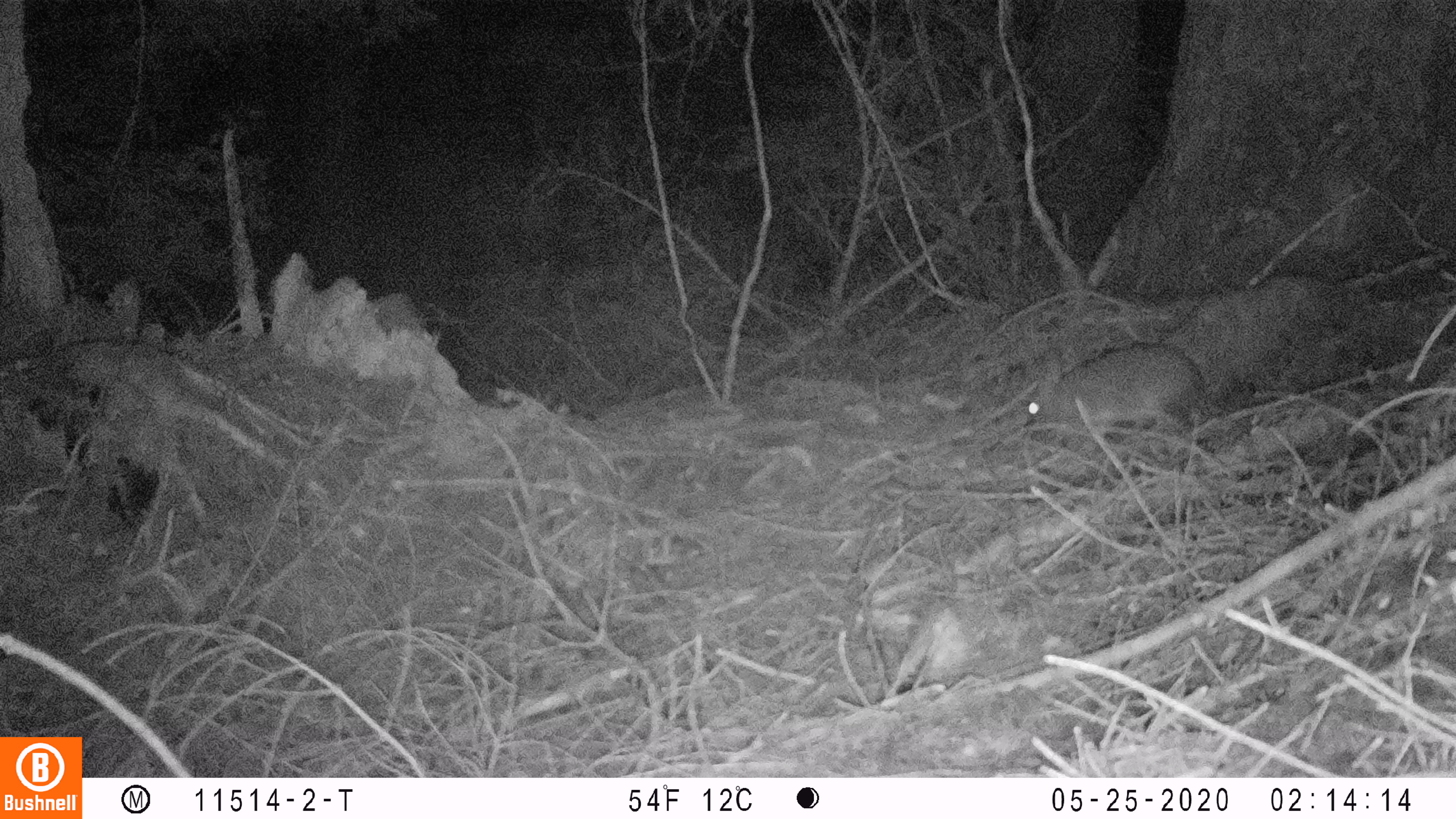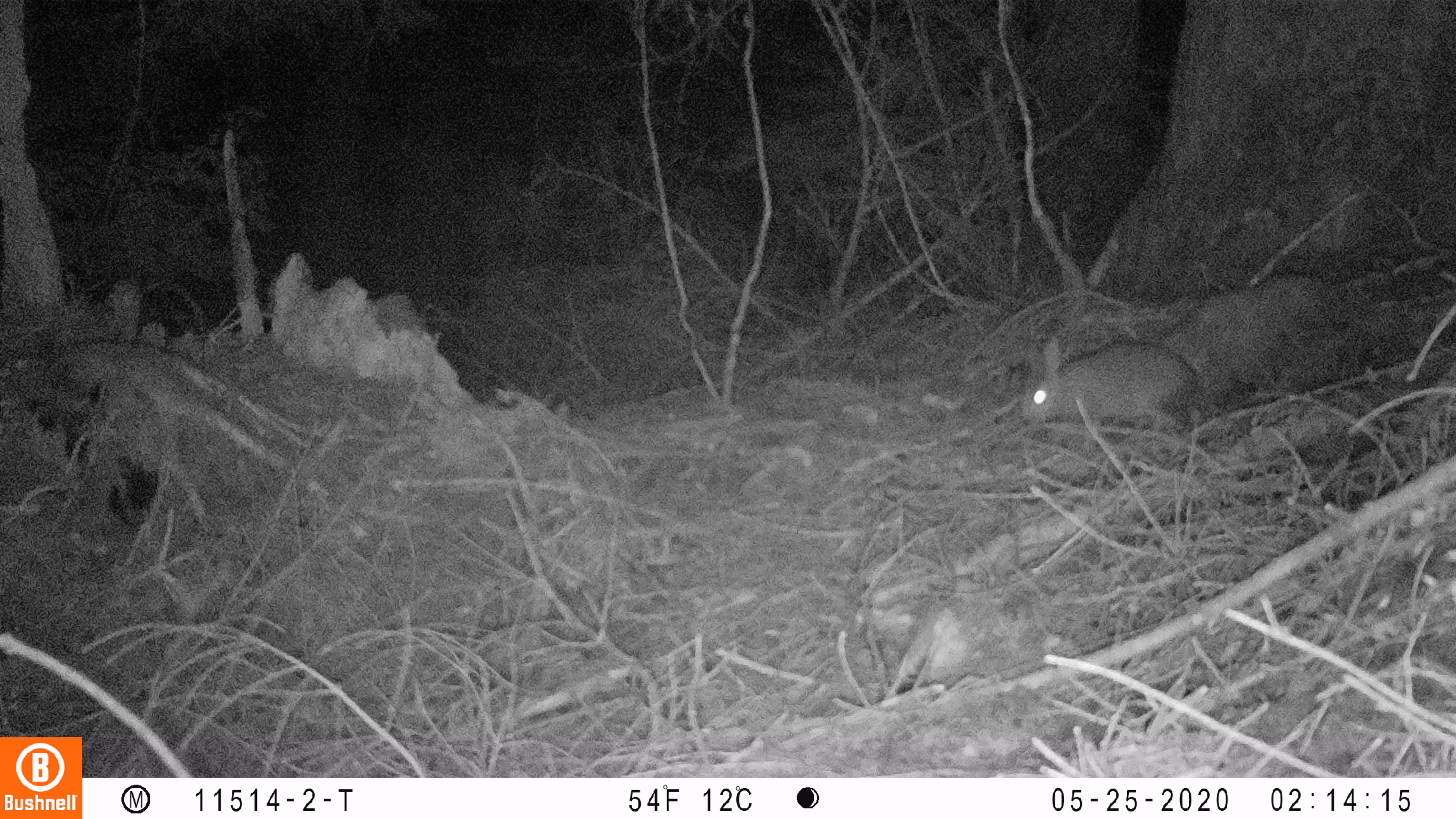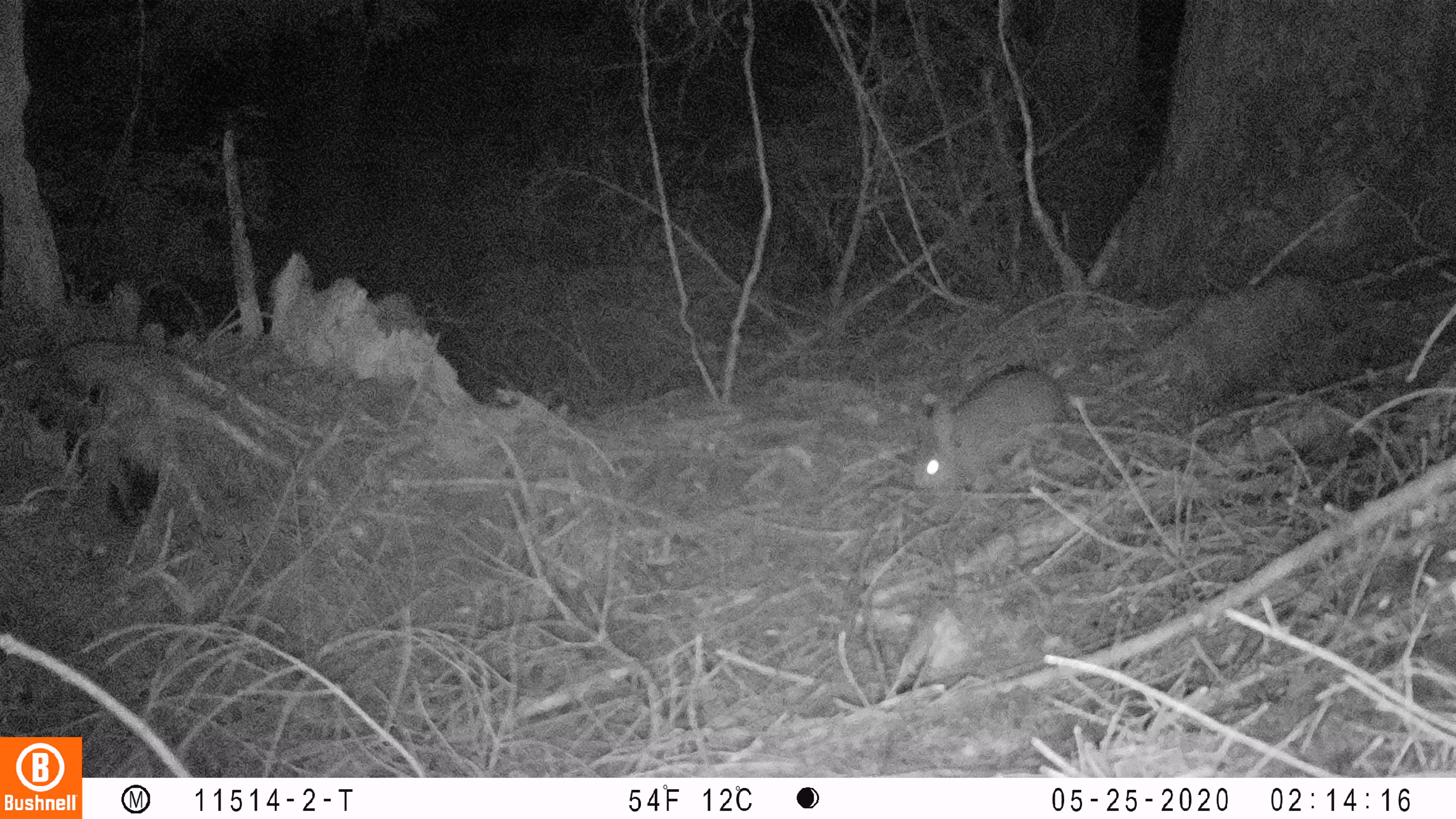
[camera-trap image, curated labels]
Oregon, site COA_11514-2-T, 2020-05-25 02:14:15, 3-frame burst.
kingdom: Animalia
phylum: Chordata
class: Mammalia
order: Lagomorpha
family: Leporidae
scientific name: Leporidae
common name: hares and rabbits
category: leporidae family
Leporidae family (hares and rabbits) (Leporidae).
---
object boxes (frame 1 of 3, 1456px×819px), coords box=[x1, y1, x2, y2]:
leporidae family: box=[1023, 343, 1206, 432]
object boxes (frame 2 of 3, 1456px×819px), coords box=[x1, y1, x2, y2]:
leporidae family: box=[1022, 338, 1195, 430]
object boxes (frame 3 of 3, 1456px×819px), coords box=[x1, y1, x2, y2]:
leporidae family: box=[911, 365, 1062, 491]